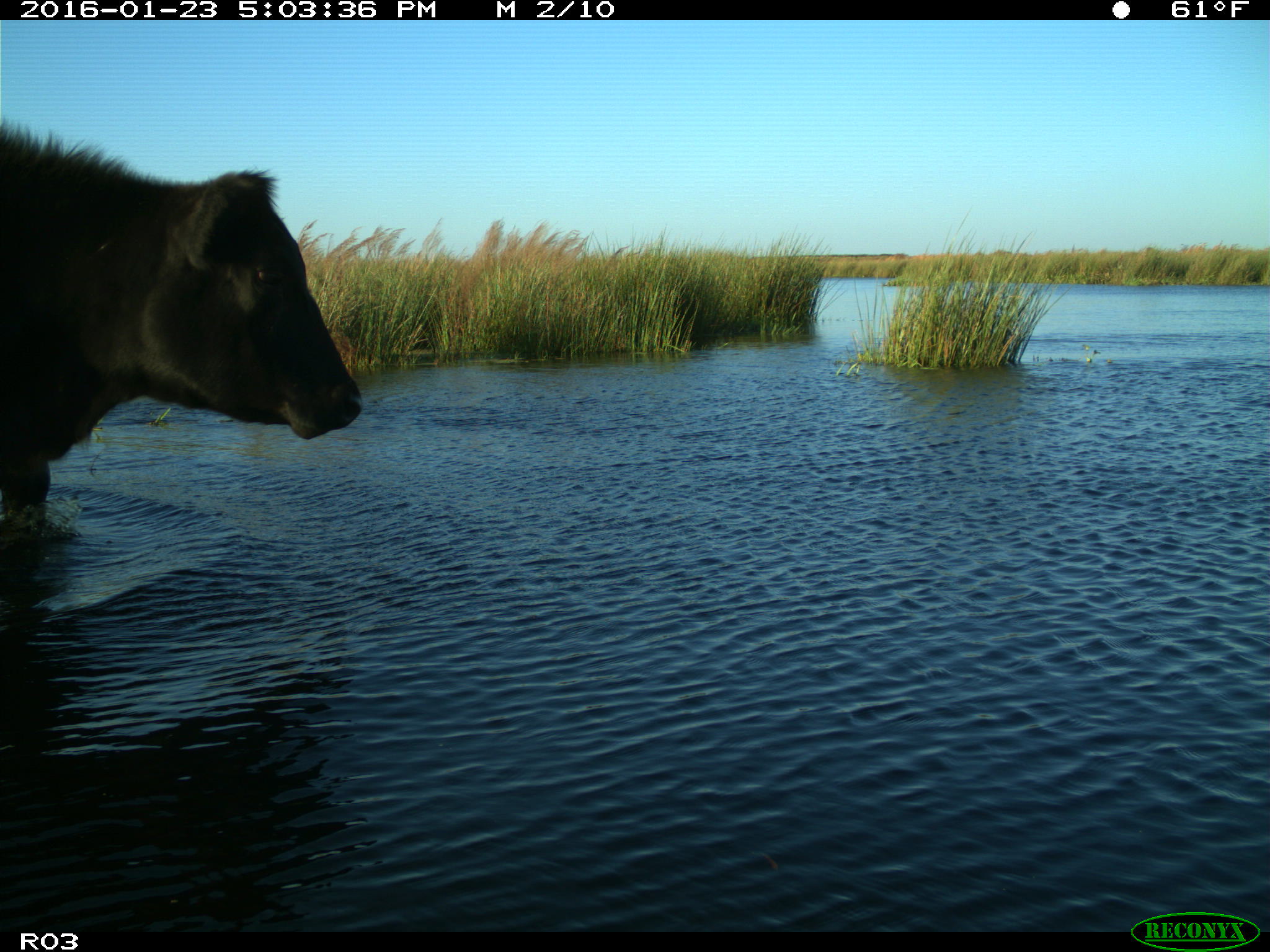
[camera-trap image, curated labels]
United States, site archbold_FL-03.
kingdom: Animalia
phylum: Chordata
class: Mammalia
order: Artiodactyla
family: Bovidae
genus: Bos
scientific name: Bos taurus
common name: domestic cow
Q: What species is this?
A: Bos taurus (domestic cow).